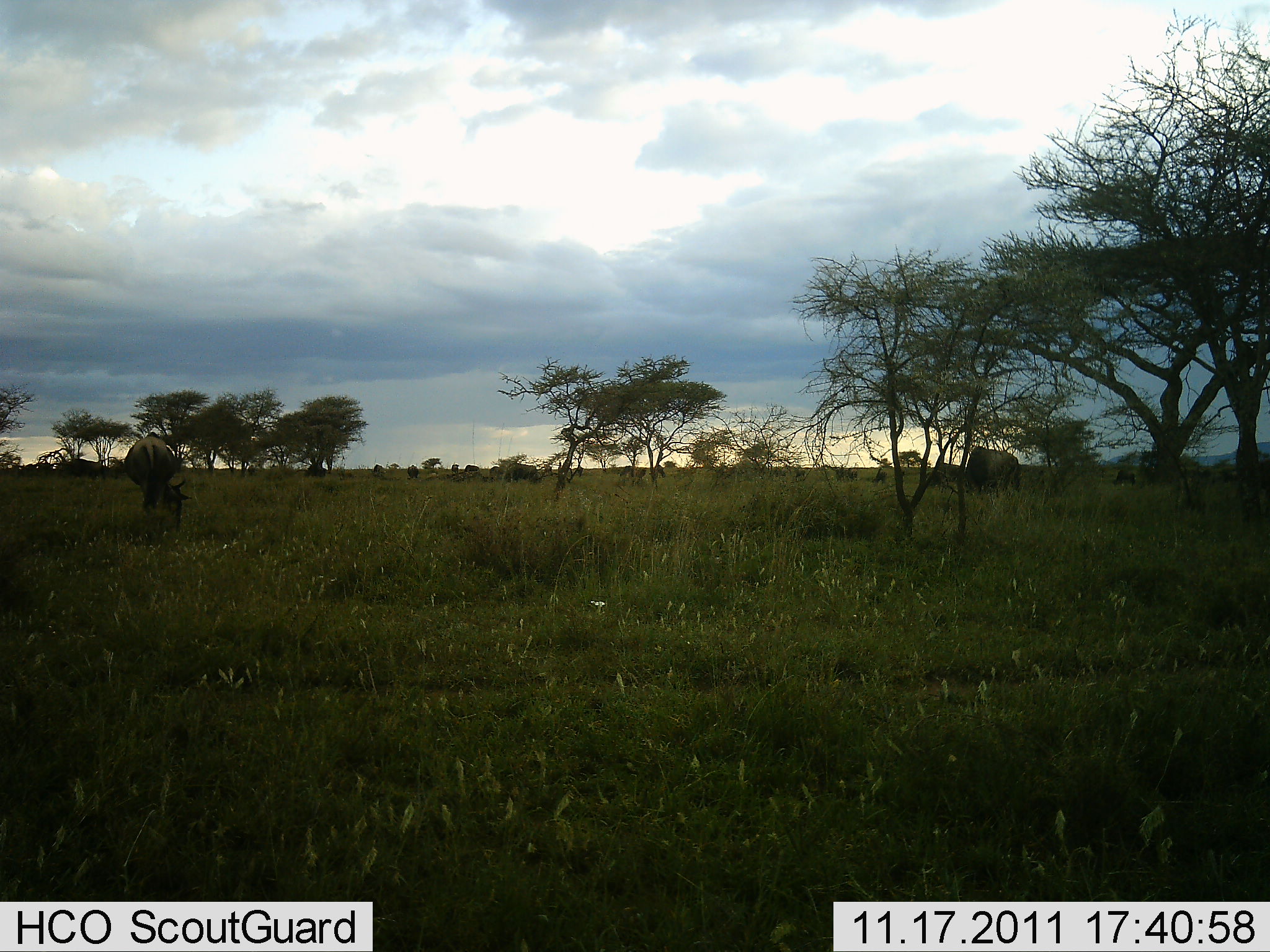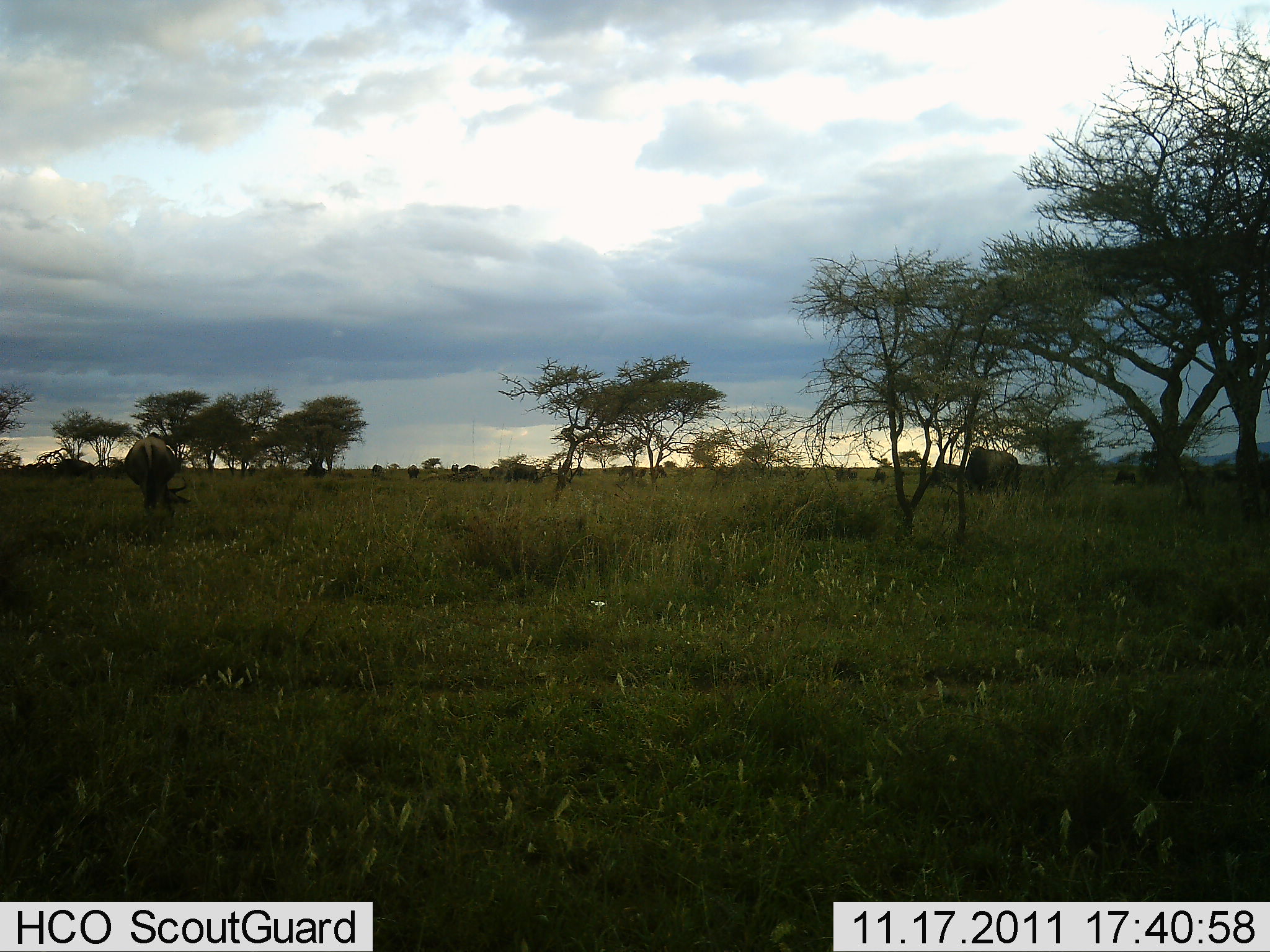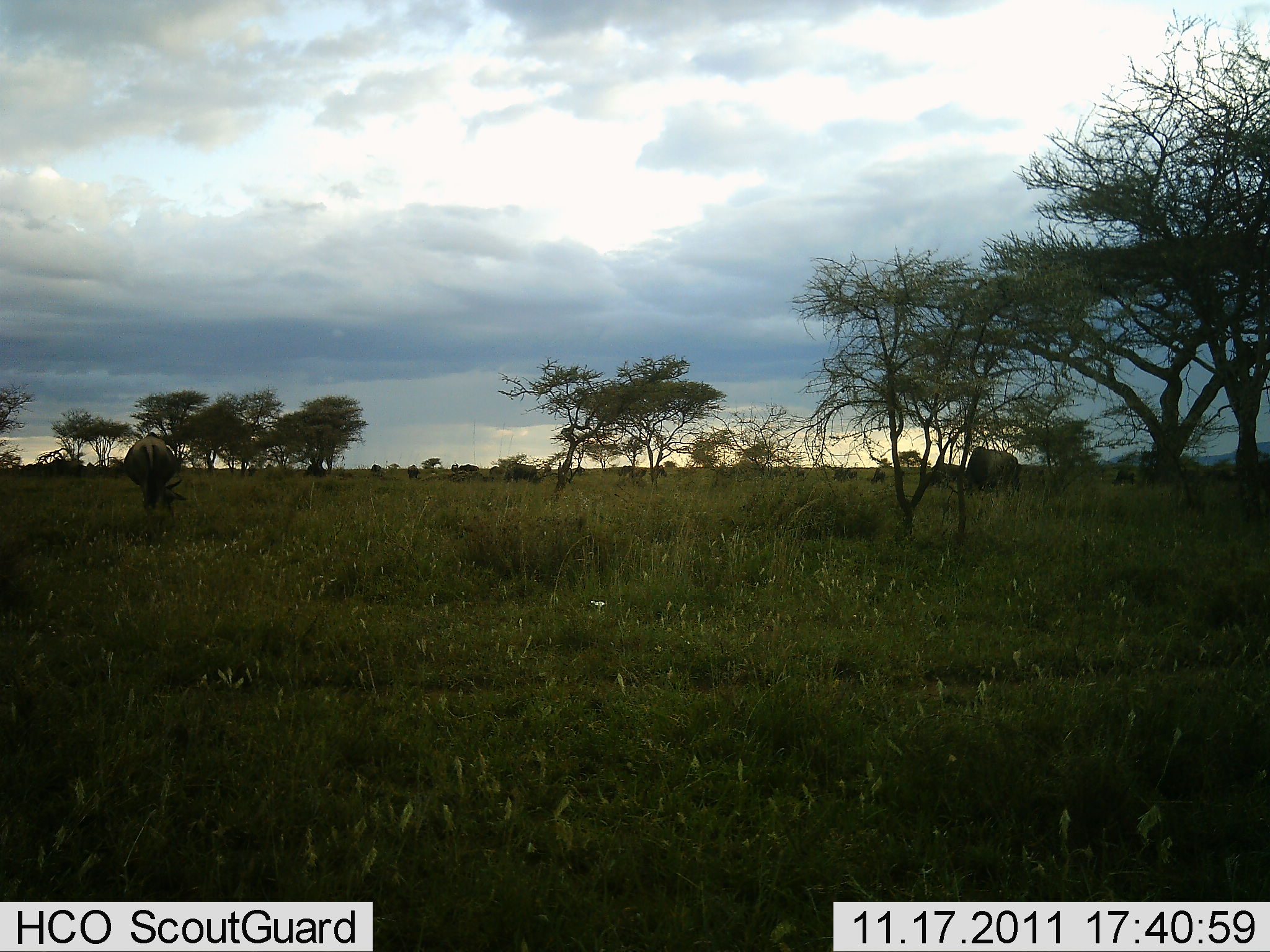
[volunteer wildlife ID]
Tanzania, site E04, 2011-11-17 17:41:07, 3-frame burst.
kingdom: Animalia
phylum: Chordata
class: Mammalia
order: Artiodactyla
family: Bovidae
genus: Connochaetes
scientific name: Connochaetes taurinus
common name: blue wildebeest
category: wildebeest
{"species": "wildebeest (blue wildebeest) (Connochaetes taurinus)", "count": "8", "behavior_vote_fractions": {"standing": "64%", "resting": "0%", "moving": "18%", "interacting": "0%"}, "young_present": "0%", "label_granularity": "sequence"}